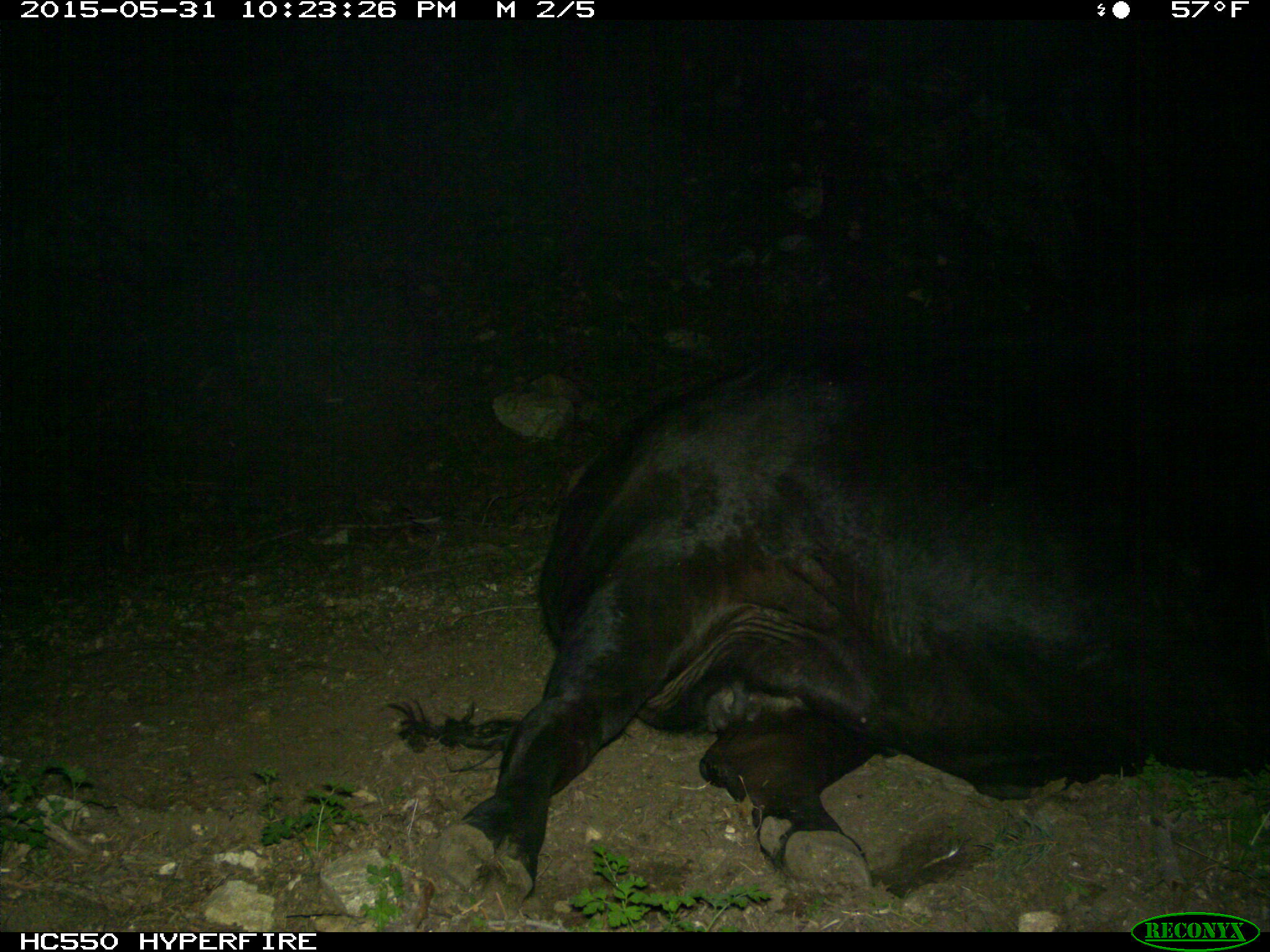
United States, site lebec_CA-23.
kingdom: Animalia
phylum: Chordata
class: Mammalia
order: Artiodactyla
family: Bovidae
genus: Bos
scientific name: Bos taurus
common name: domestic cow